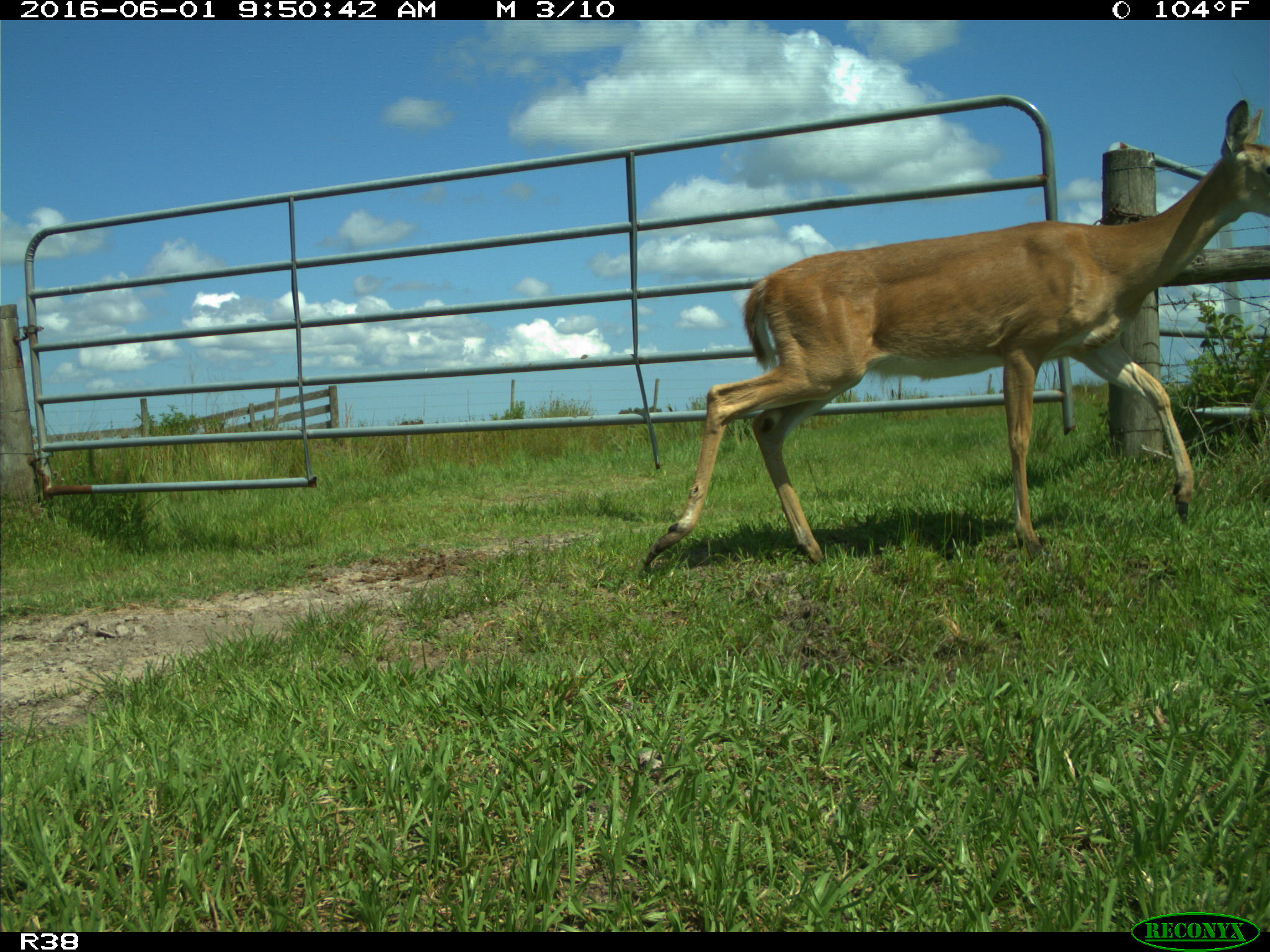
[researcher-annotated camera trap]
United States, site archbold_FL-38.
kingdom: Animalia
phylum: Chordata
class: Mammalia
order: Artiodactyla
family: Cervidae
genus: Odocoileus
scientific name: Odocoileus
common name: deer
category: unidentified deer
Unidentified deer (deer) (Odocoileus).